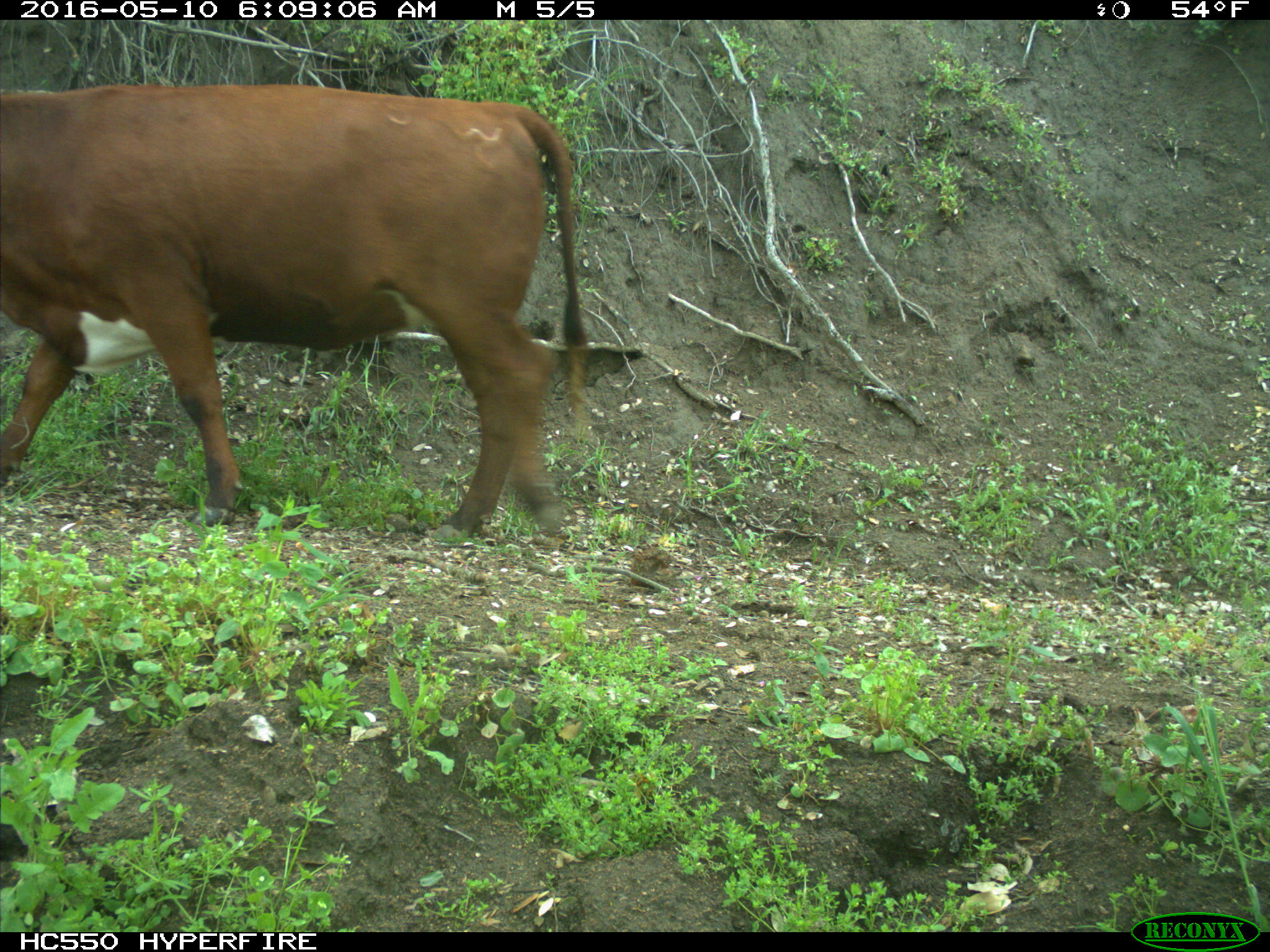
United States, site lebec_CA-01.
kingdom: Animalia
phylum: Chordata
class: Mammalia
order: Artiodactyla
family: Bovidae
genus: Bos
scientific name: Bos taurus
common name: domestic cow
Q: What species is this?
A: Bos taurus (domestic cow).